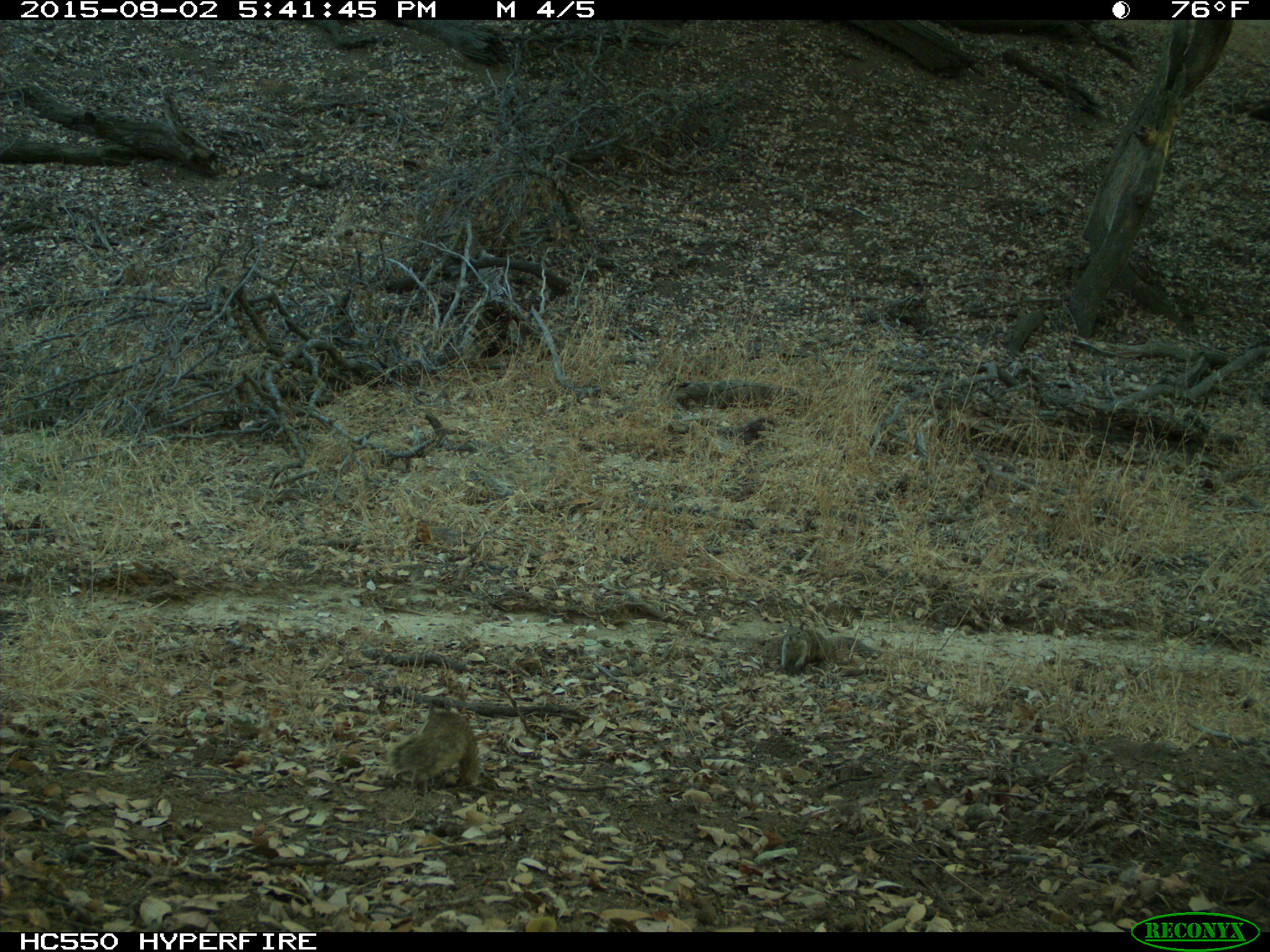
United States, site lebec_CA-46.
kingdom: Animalia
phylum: Chordata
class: Mammalia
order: Rodentia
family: Sciuridae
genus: Otospermophilus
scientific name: Otospermophilus beecheyi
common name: california ground squirrel